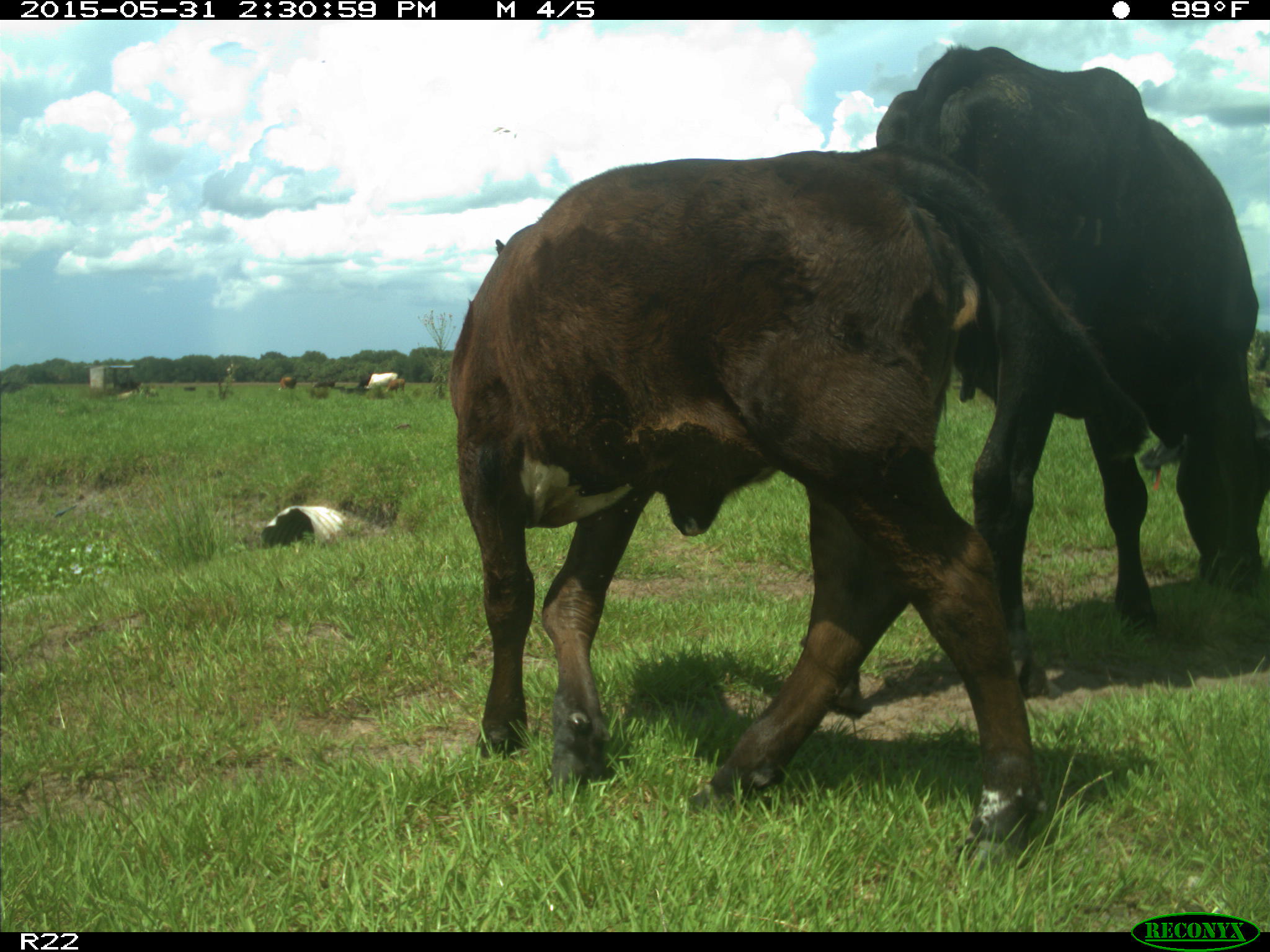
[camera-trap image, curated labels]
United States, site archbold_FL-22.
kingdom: Animalia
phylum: Chordata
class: Mammalia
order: Artiodactyla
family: Bovidae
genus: Bos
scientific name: Bos taurus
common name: domestic cow